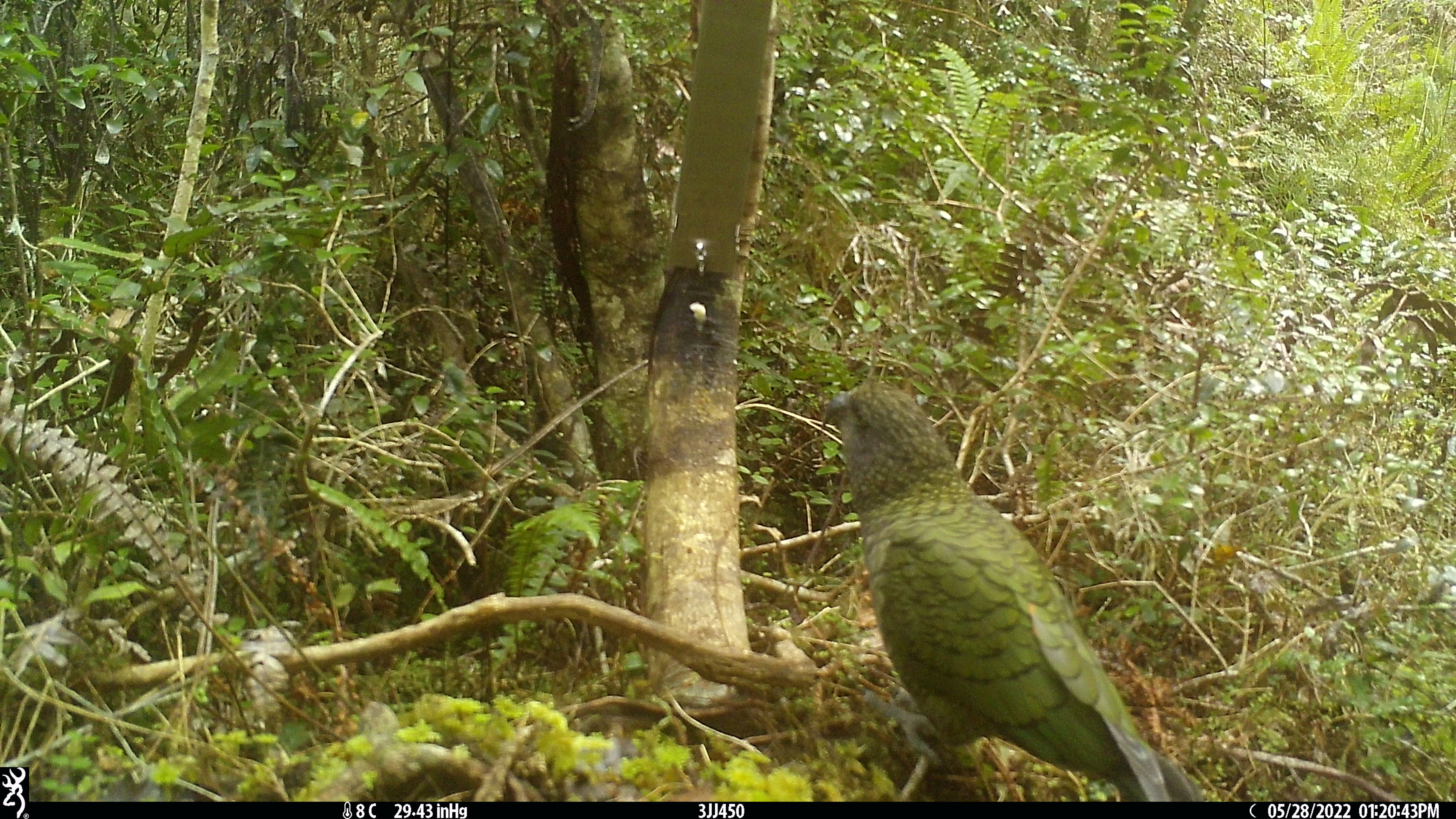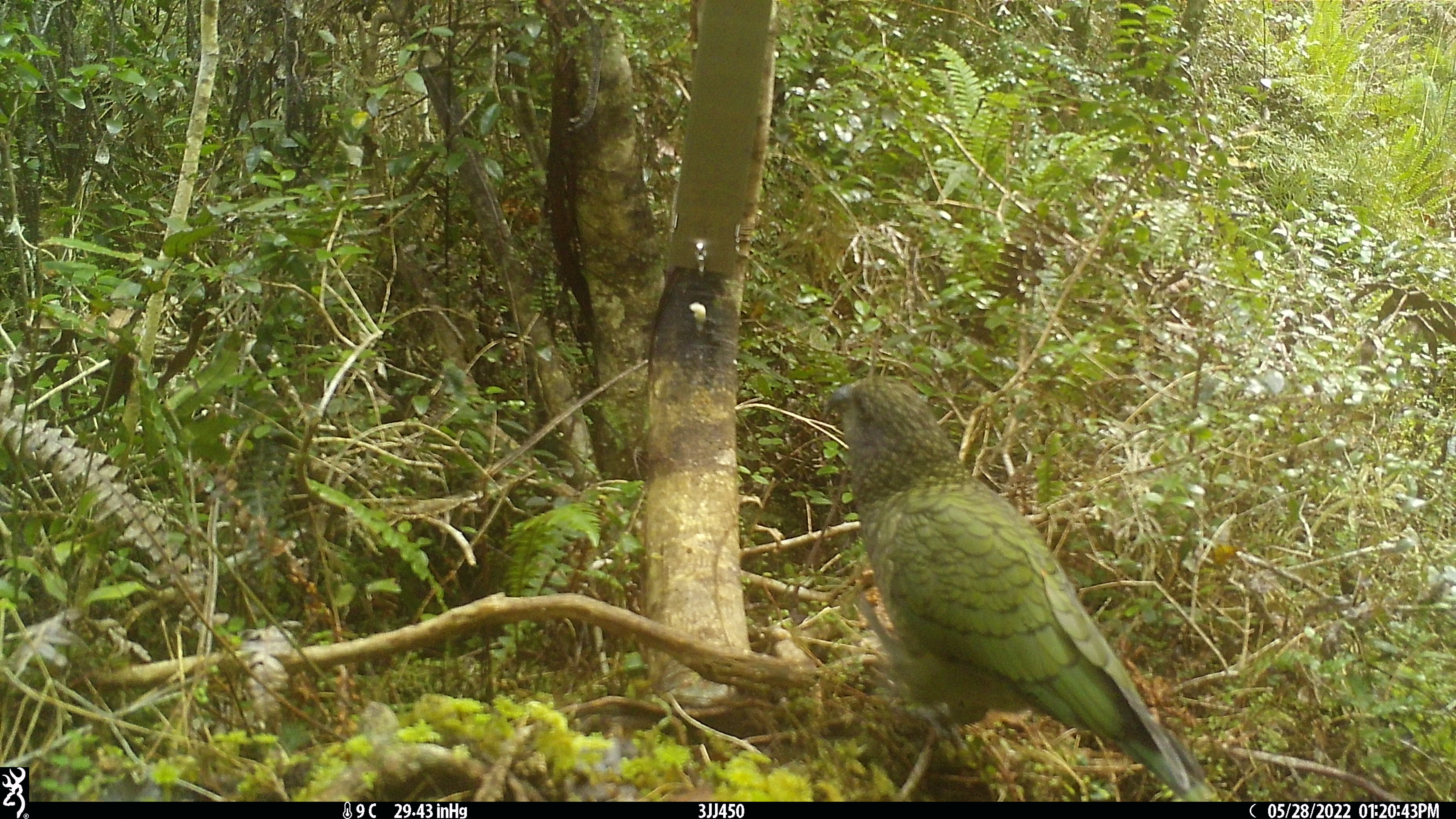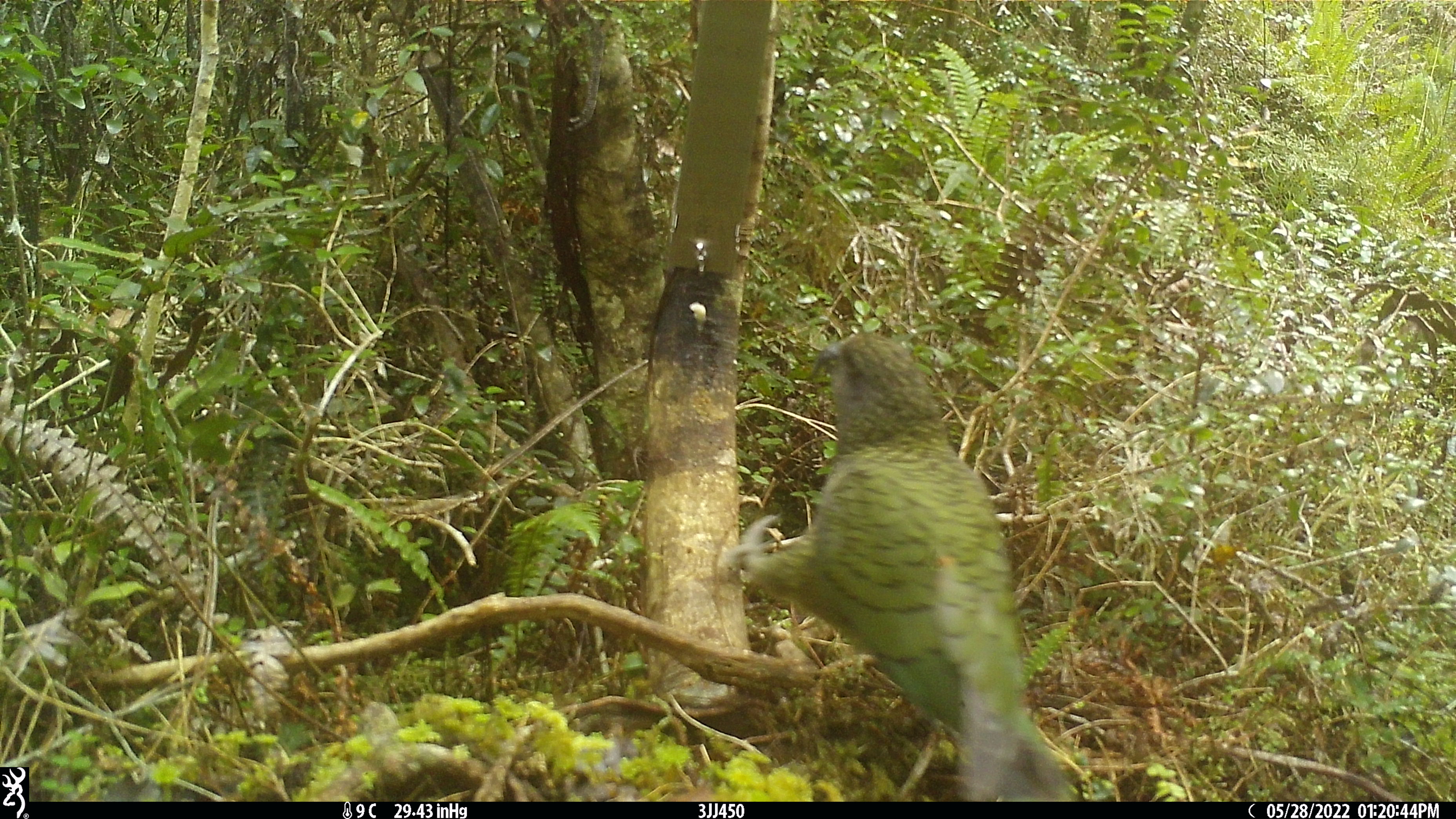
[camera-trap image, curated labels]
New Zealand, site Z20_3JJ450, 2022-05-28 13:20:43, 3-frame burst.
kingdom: Animalia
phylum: Chordata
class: Aves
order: Psittaciformes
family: Strigopidae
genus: Nestor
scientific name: Nestor notabilis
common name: kea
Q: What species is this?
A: Kea (Nestor notabilis).